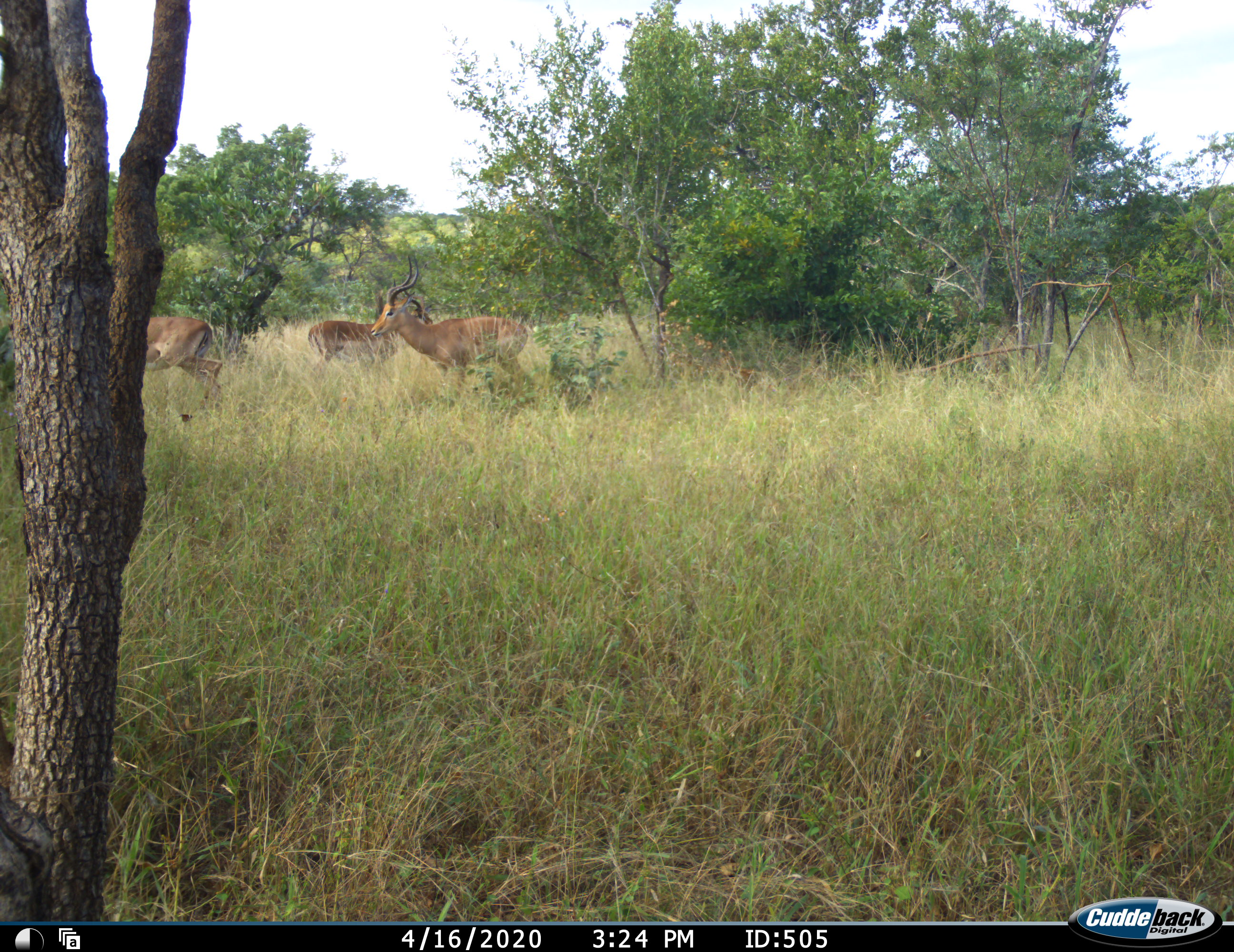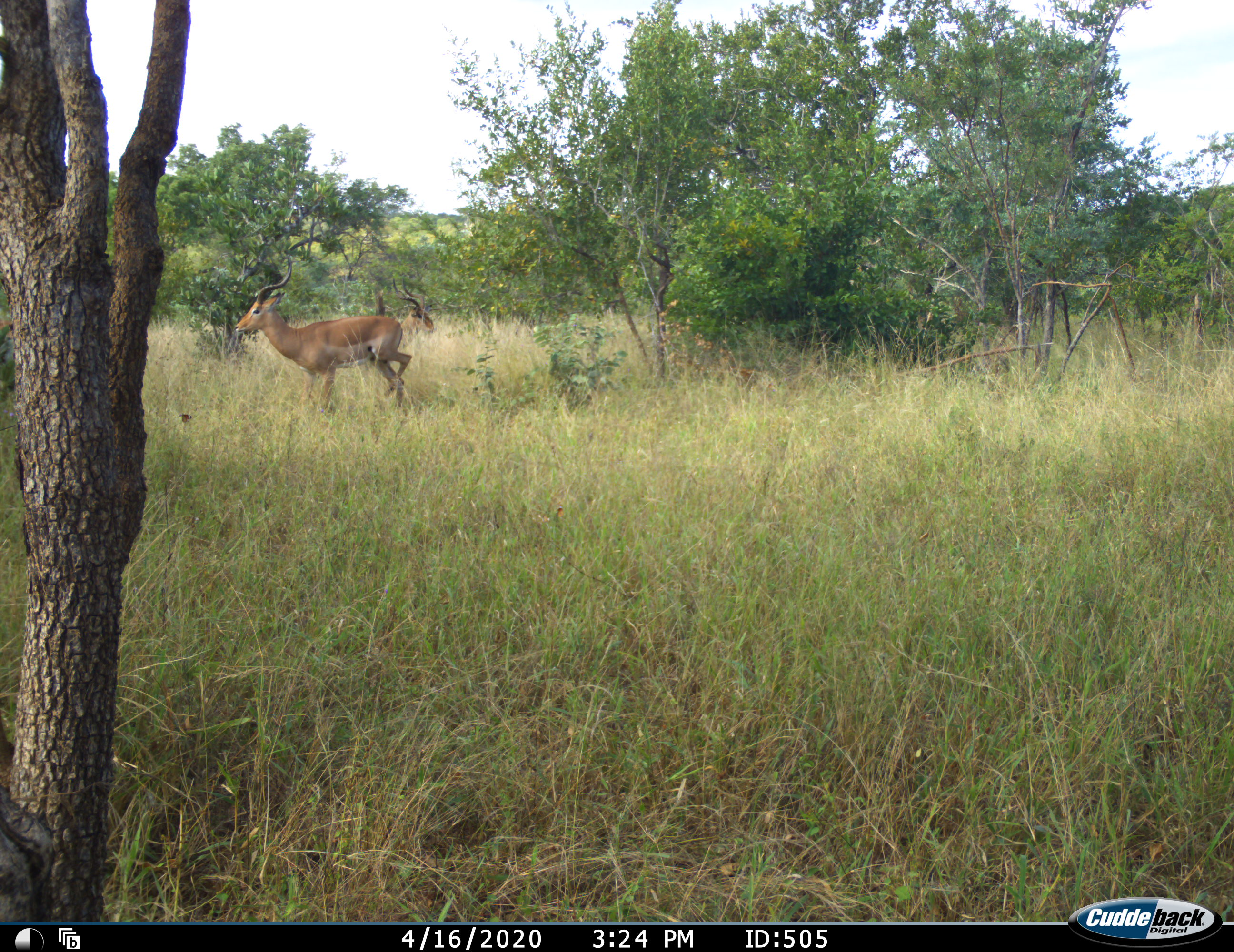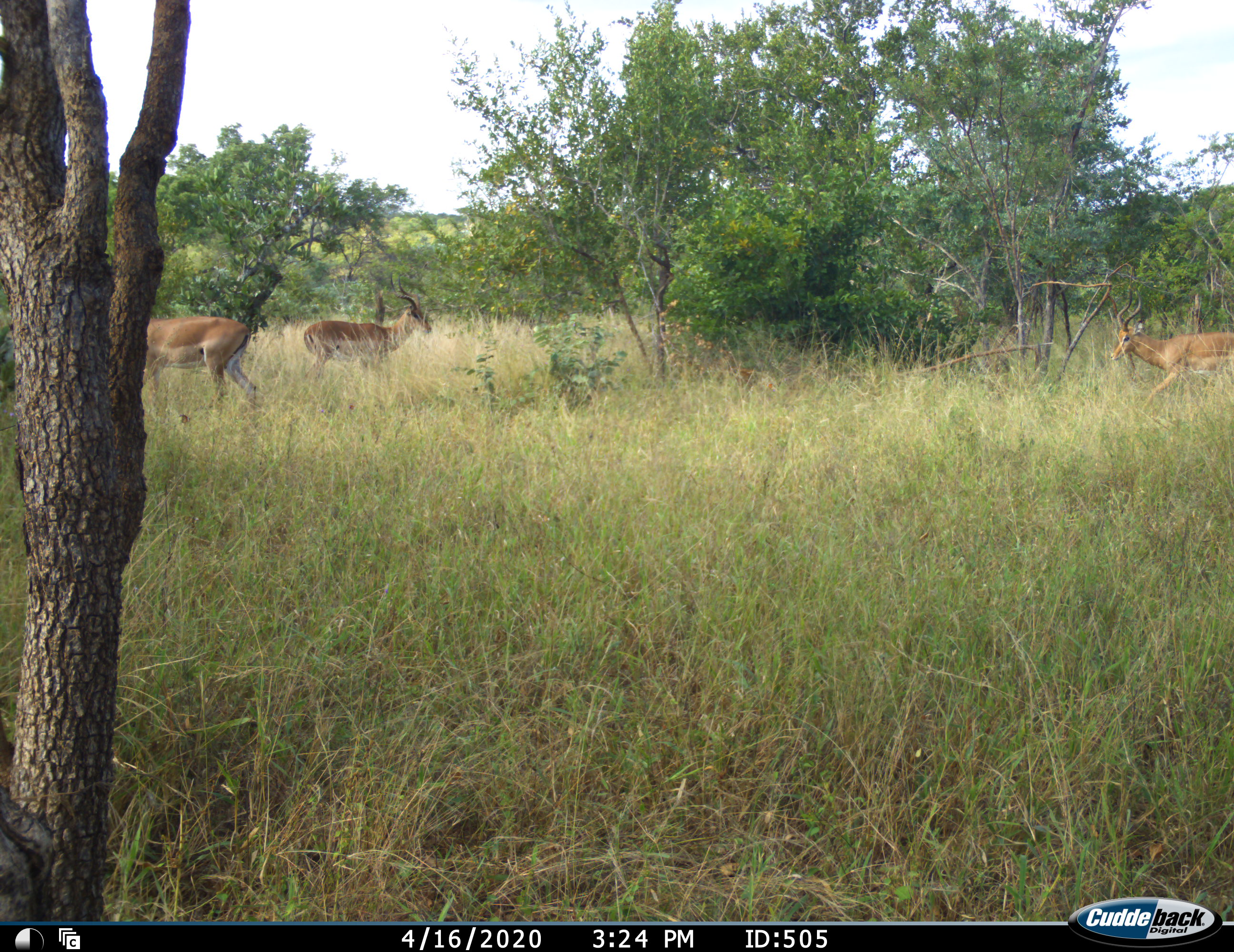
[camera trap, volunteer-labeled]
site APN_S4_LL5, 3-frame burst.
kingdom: Animalia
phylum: Chordata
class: Mammalia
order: Artiodactyla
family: Bovidae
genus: Aepyceros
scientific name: Aepyceros melampus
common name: impala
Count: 3.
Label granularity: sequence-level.